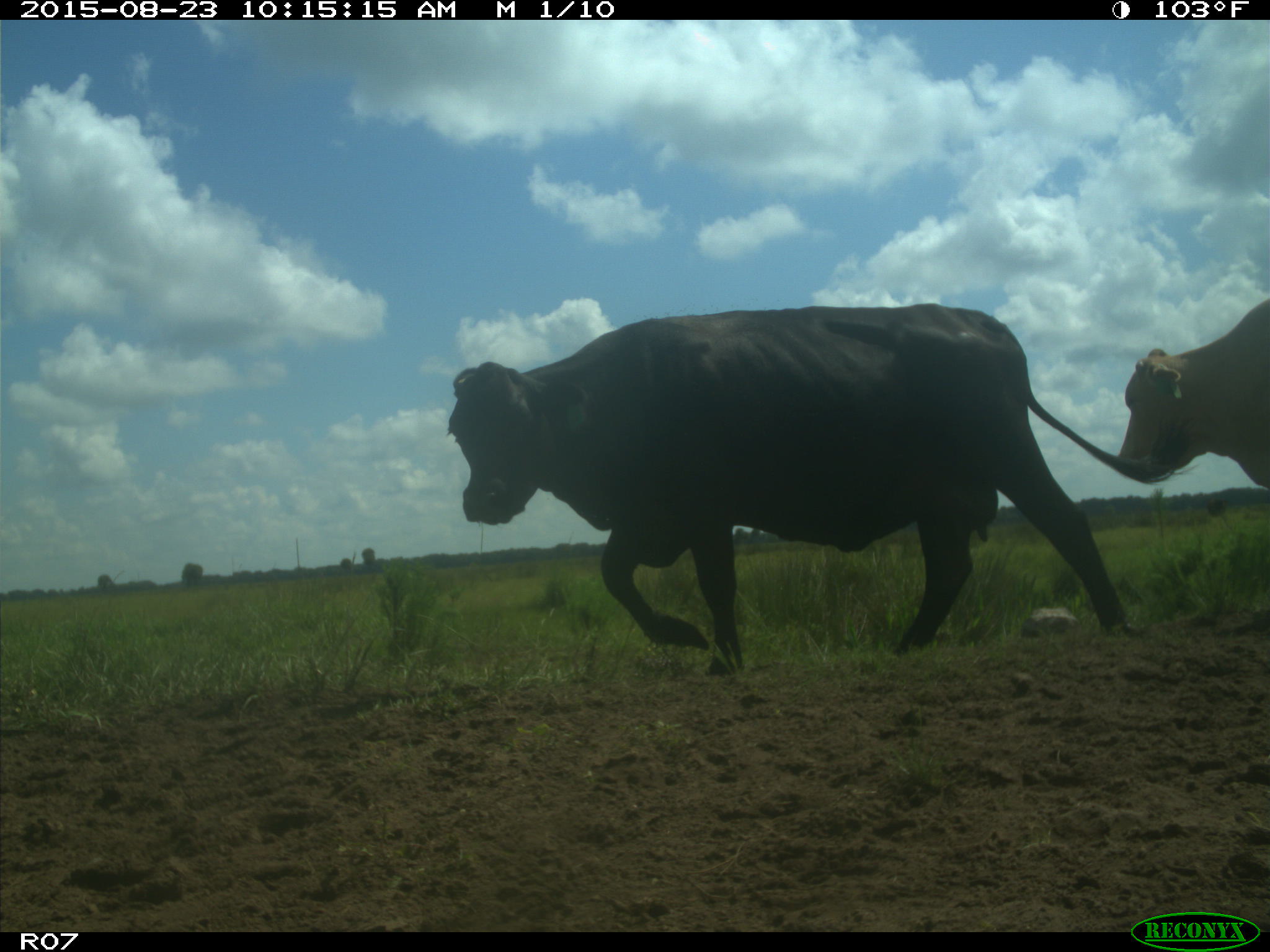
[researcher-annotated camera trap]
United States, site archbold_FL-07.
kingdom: Animalia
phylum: Chordata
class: Mammalia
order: Artiodactyla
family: Bovidae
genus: Bos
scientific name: Bos taurus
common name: domestic cow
Bos taurus (domestic cow).